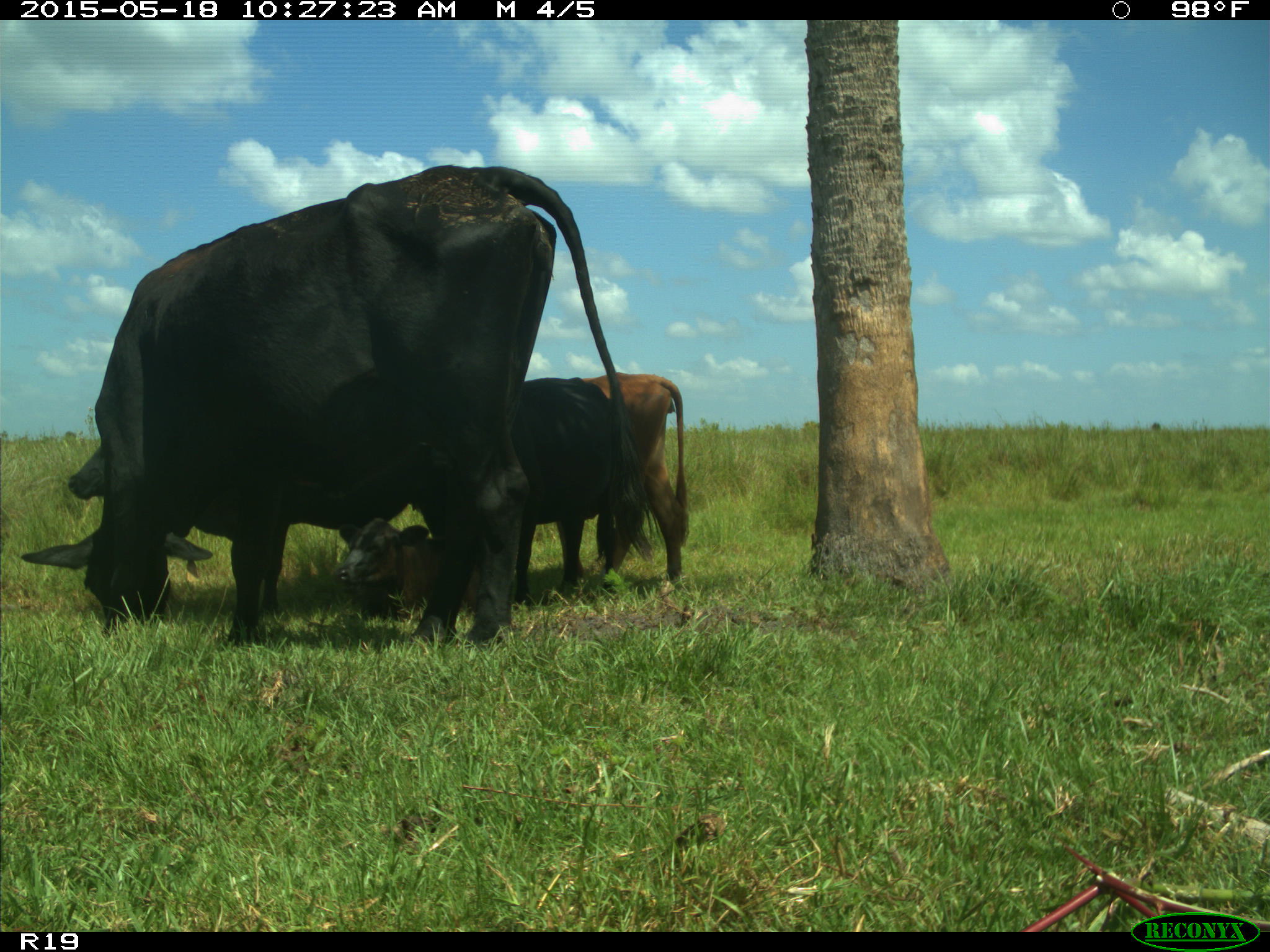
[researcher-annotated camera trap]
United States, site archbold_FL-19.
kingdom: Animalia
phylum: Chordata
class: Mammalia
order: Artiodactyla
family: Bovidae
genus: Bos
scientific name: Bos taurus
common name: domestic cow